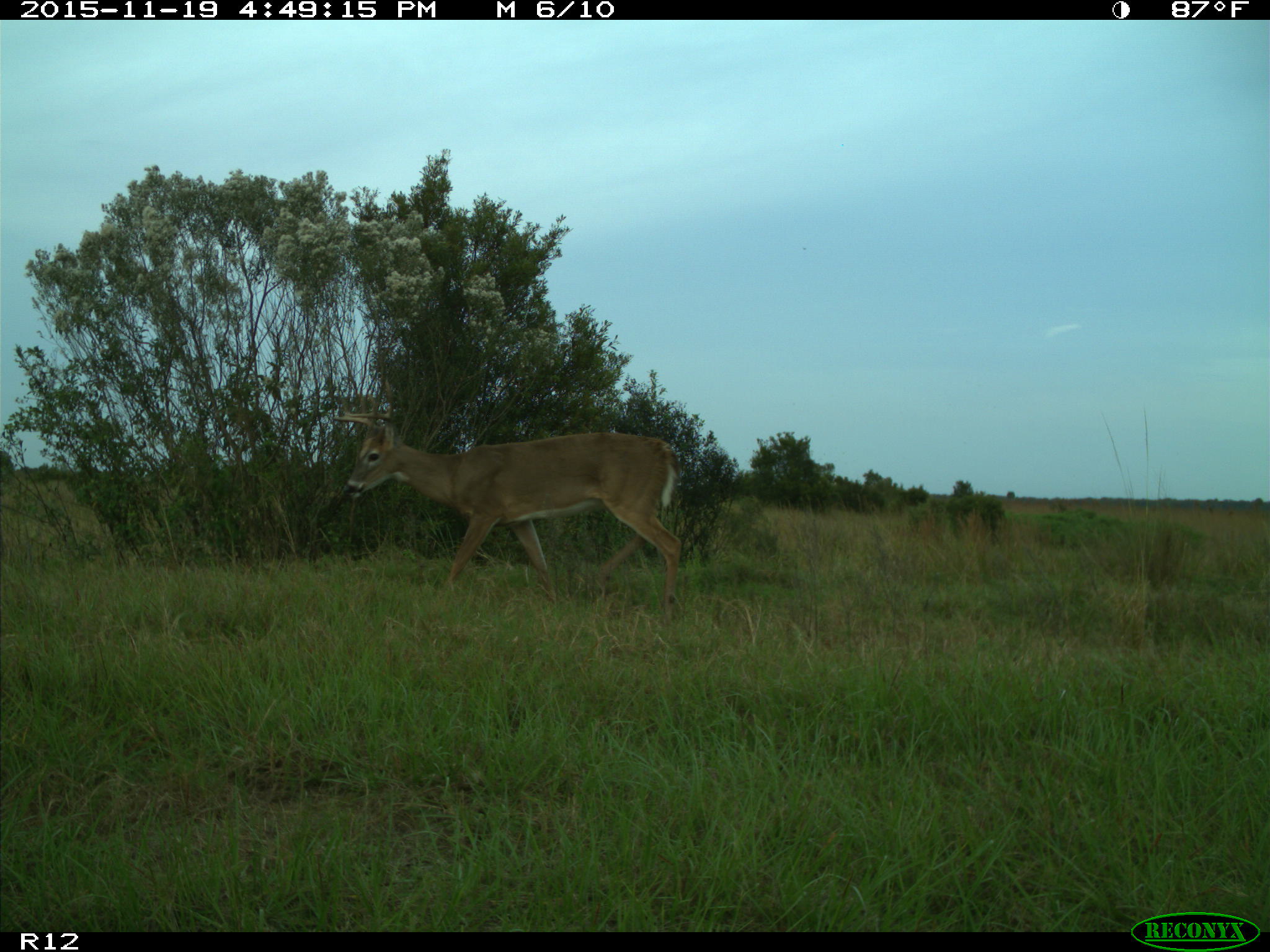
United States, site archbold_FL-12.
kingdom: Animalia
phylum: Chordata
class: Mammalia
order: Artiodactyla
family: Cervidae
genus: Odocoileus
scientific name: Odocoileus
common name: deer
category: unidentified deer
Unidentified deer (deer) (Odocoileus).